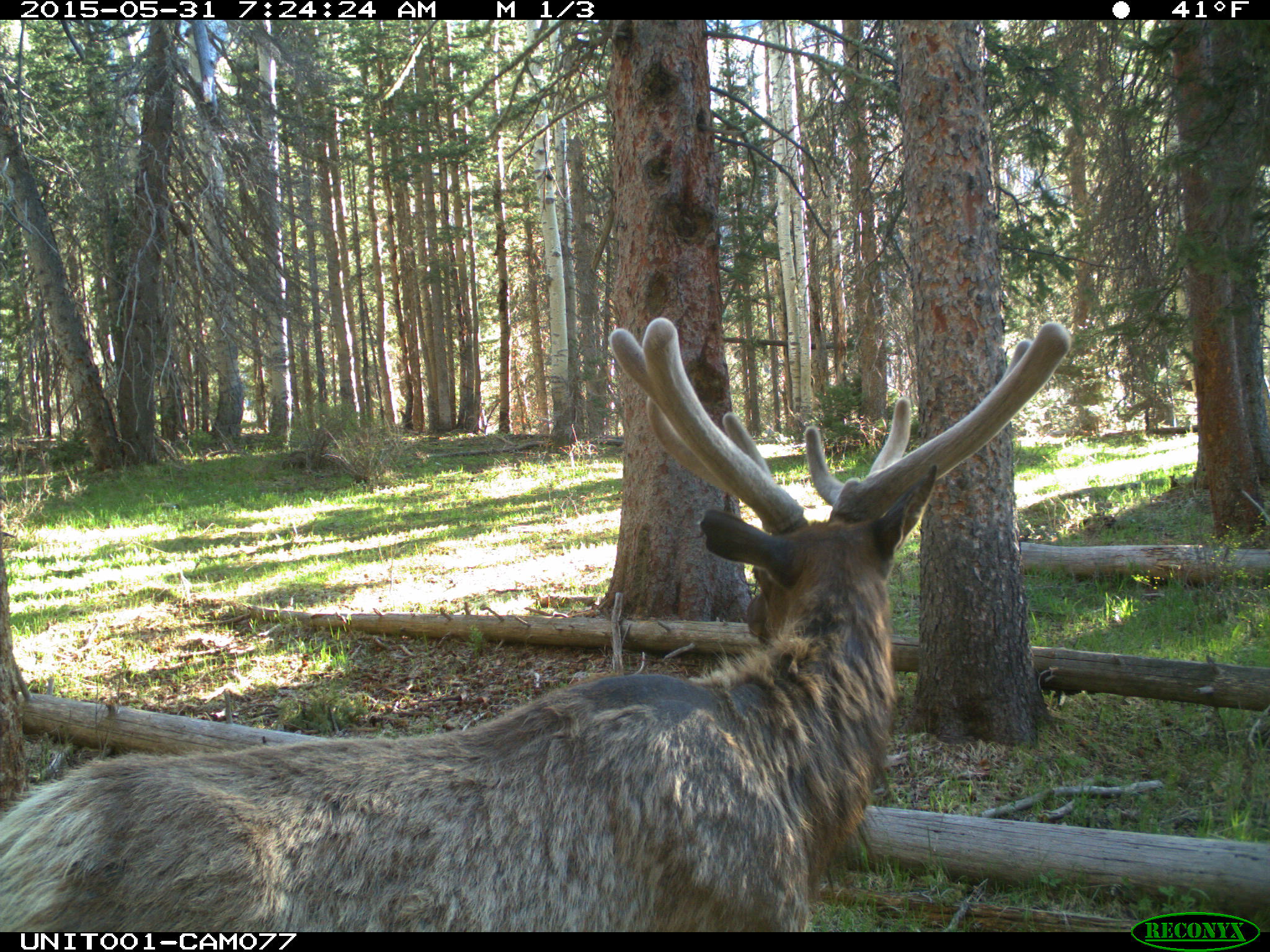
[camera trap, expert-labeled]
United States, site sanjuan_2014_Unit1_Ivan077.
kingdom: Animalia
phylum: Chordata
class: Mammalia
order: Artiodactyla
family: Cervidae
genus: Cervus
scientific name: Cervus elaphus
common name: red deer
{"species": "Cervus elaphus (red deer)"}